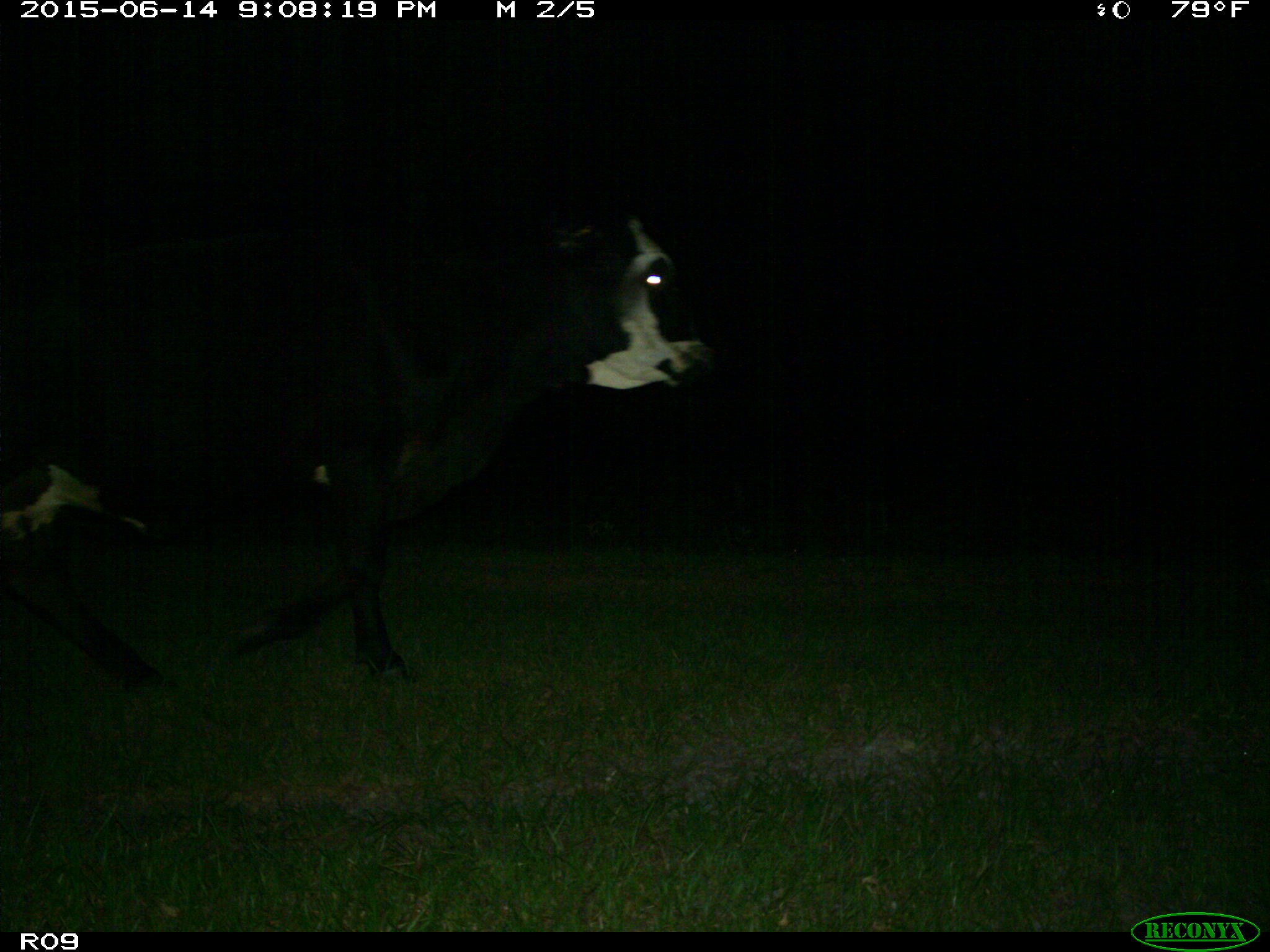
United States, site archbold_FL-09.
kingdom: Animalia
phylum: Chordata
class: Mammalia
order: Artiodactyla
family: Bovidae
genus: Bos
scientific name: Bos taurus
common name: domestic cow